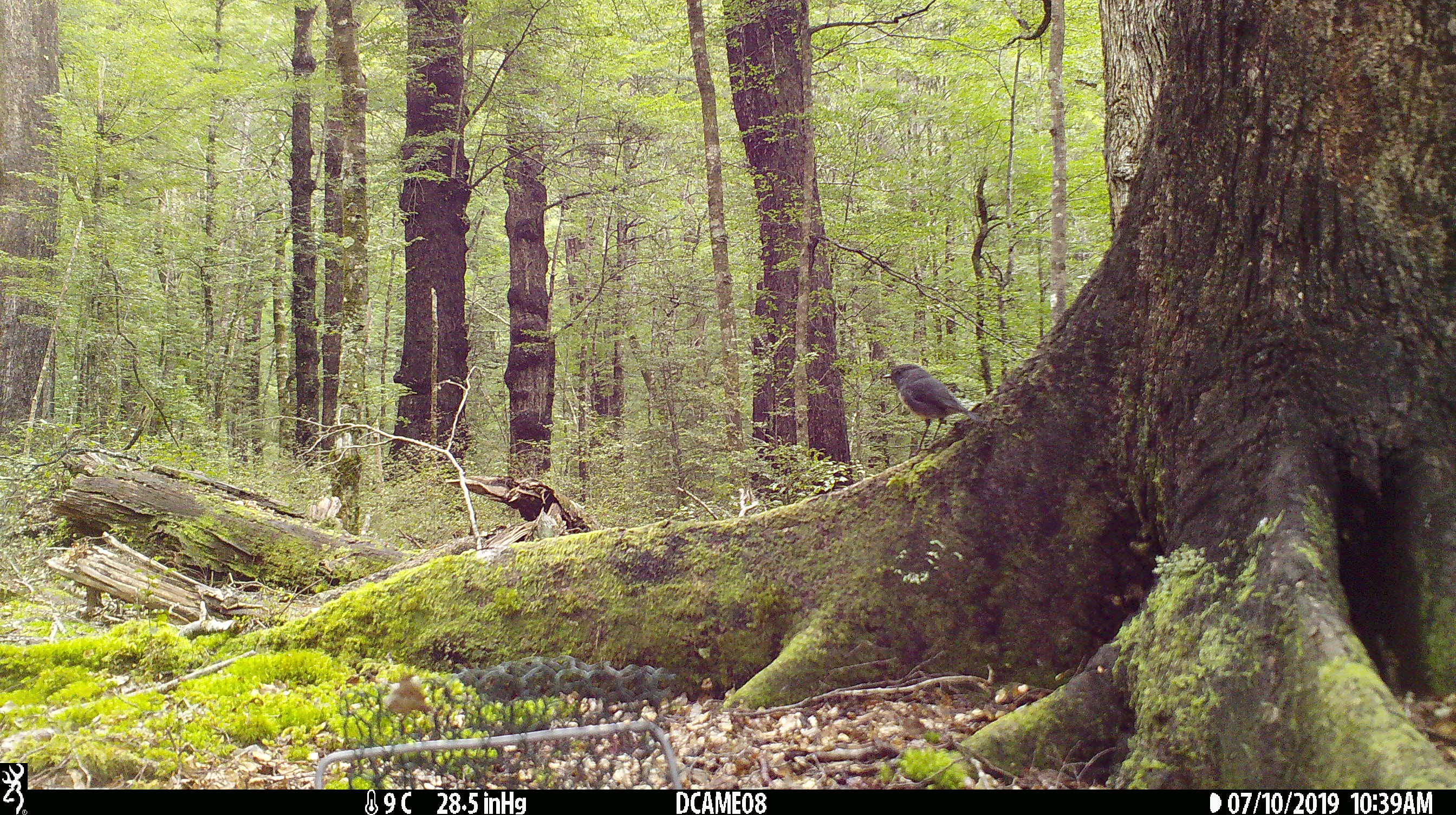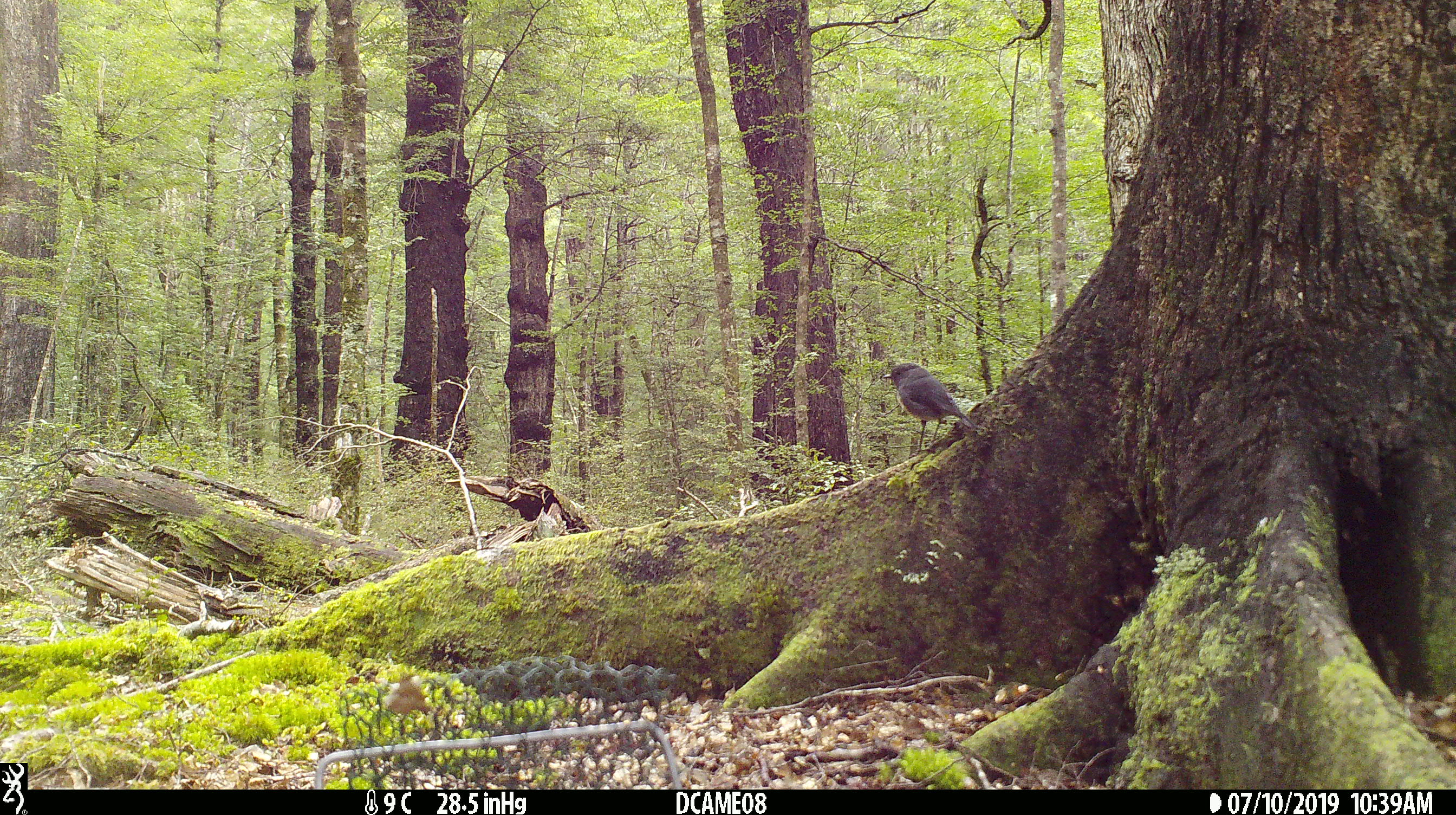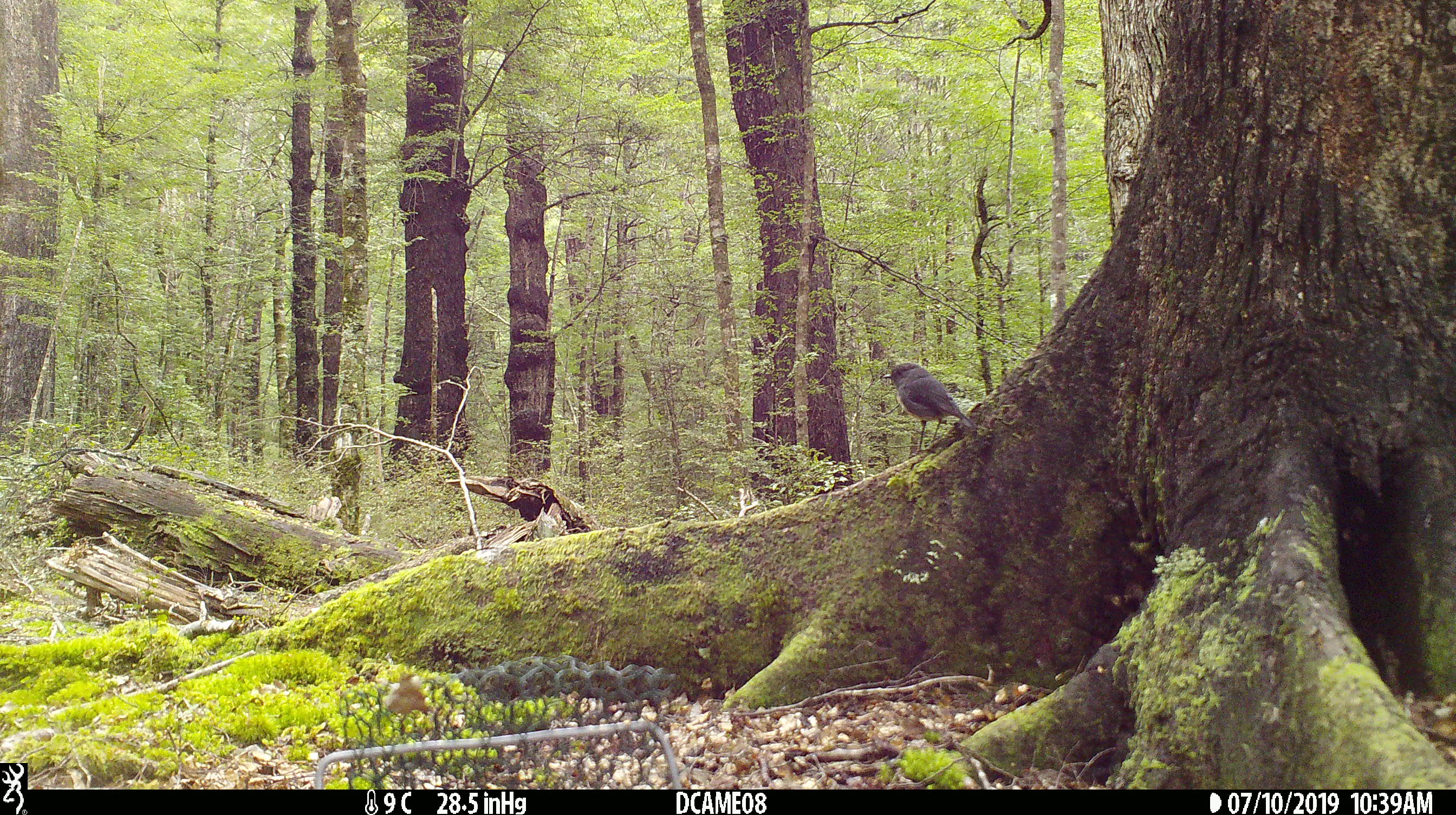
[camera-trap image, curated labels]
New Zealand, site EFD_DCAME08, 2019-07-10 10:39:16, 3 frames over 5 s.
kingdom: Animalia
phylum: Chordata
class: Aves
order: Passeriformes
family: Petroicidae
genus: Petroica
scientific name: Petroica australis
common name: new zealand robin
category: robin